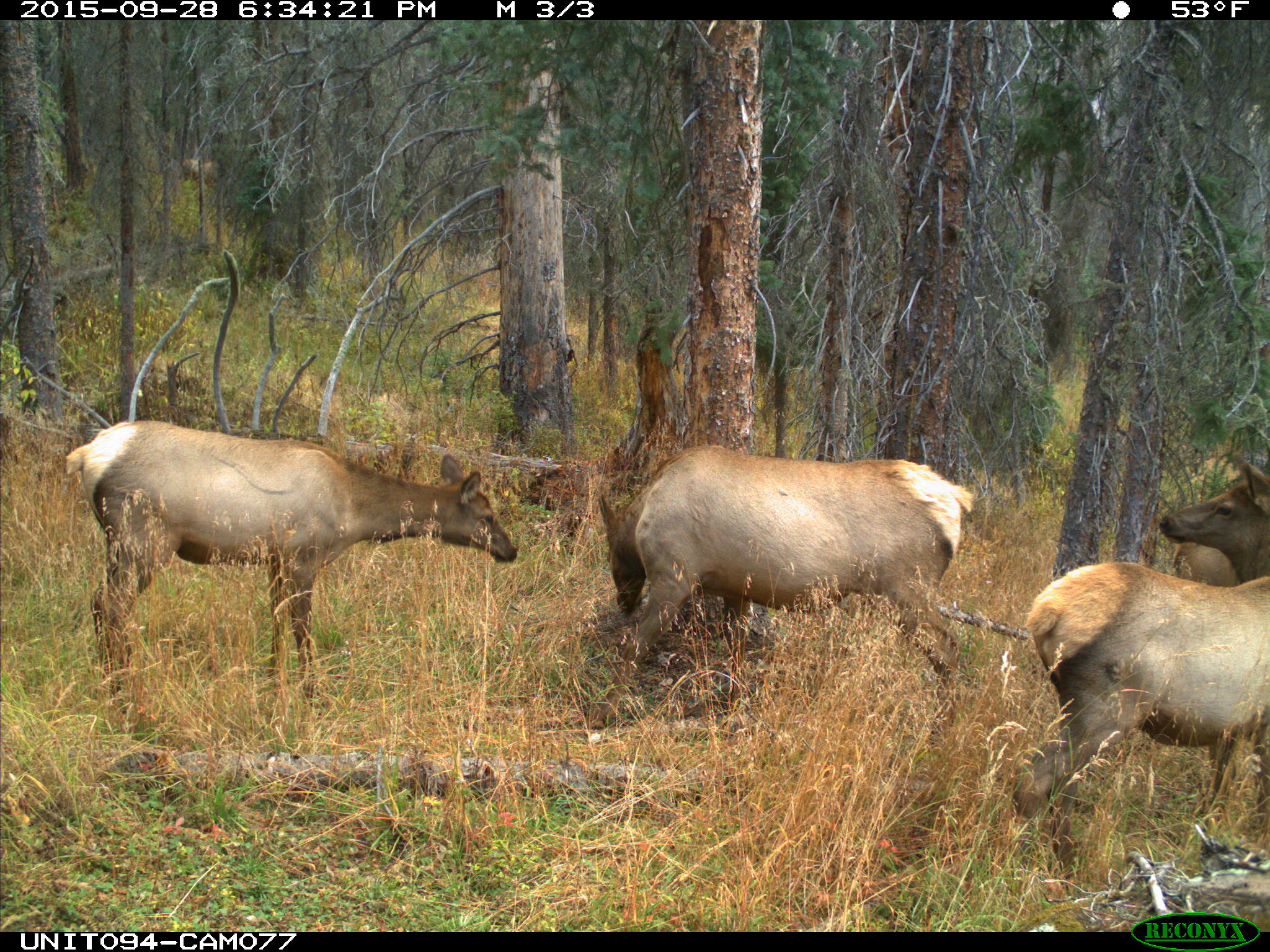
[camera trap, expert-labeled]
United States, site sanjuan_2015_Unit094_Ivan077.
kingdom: Animalia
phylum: Chordata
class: Mammalia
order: Artiodactyla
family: Cervidae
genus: Cervus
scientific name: Cervus elaphus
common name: red deer